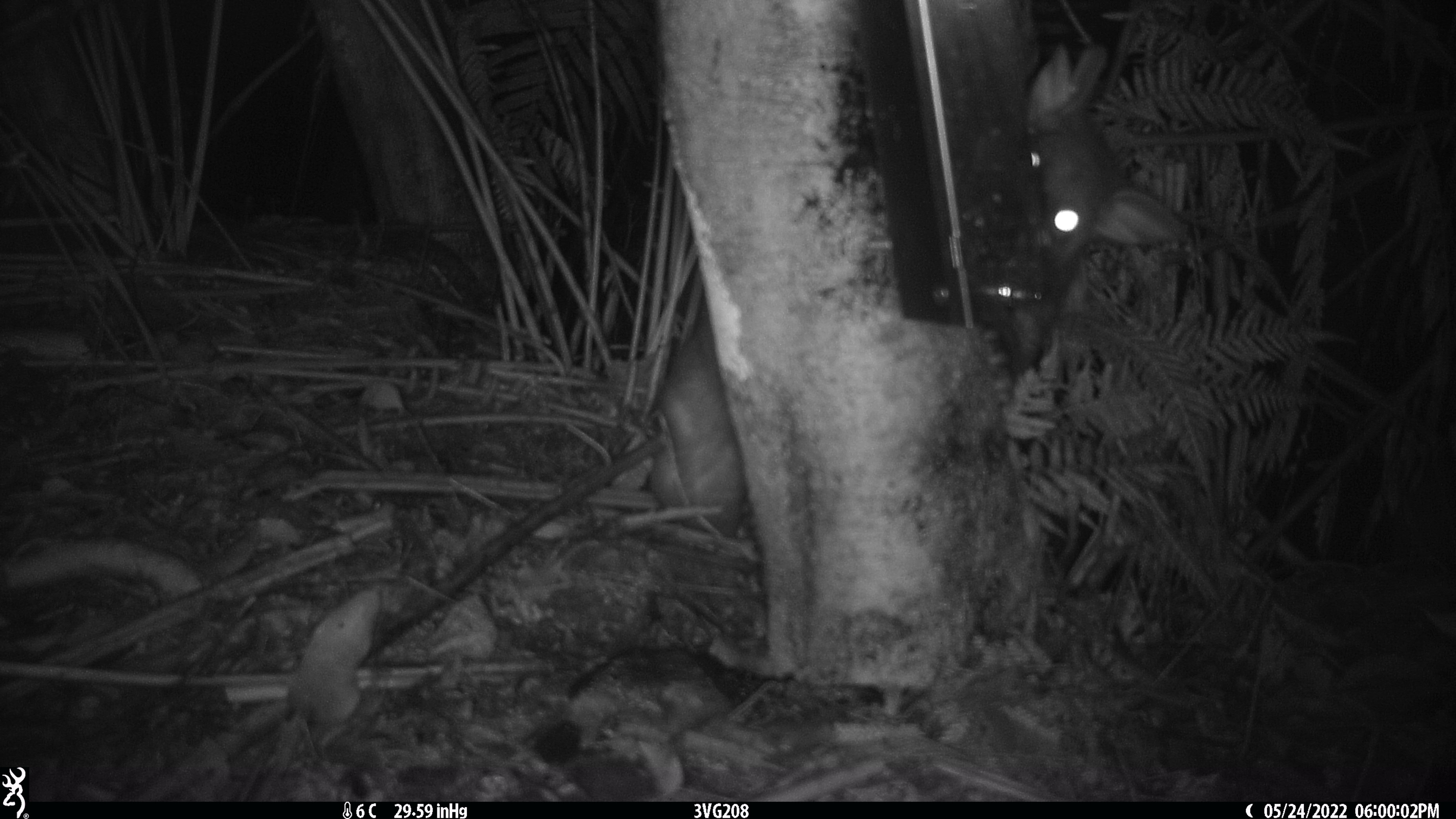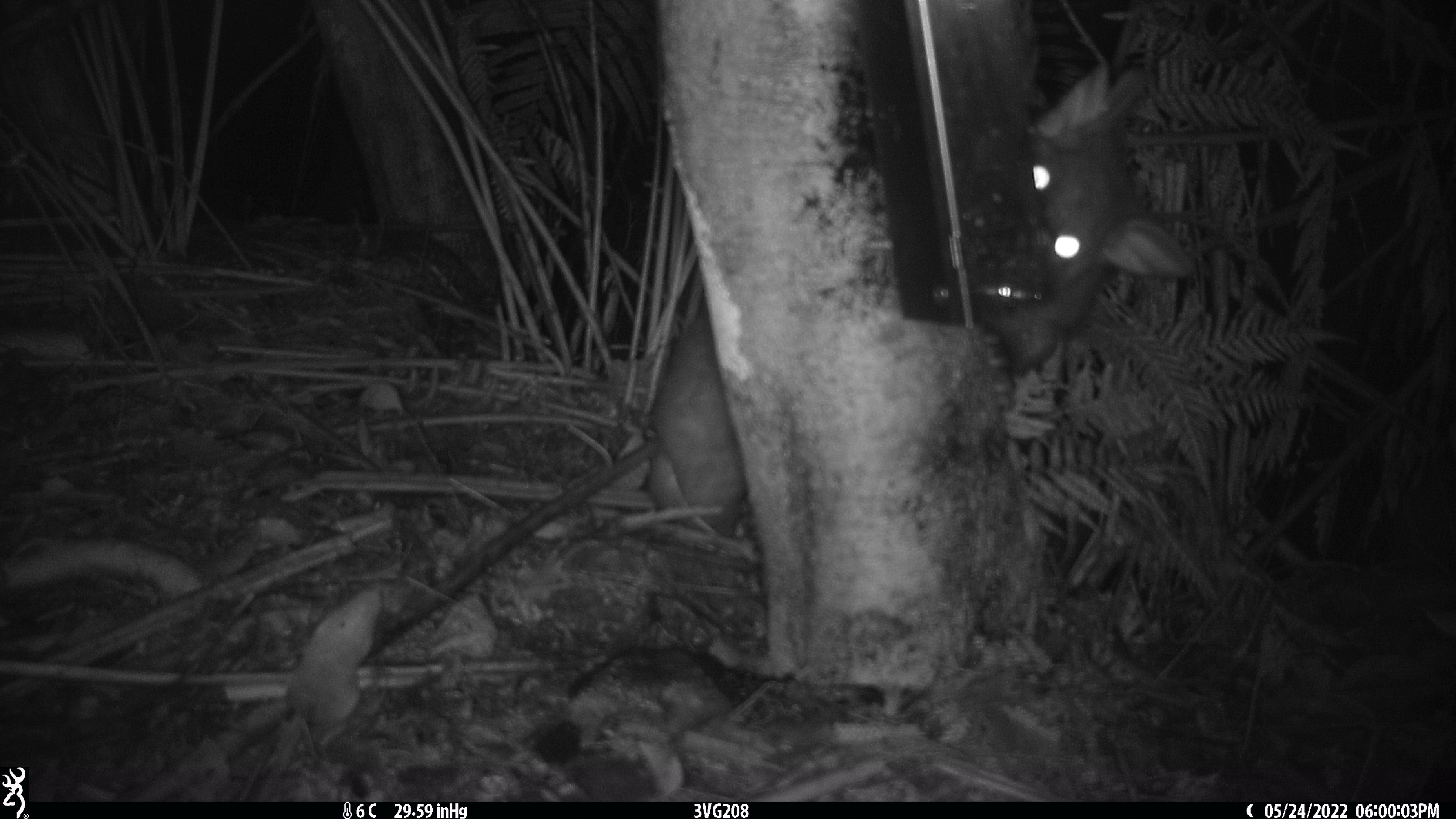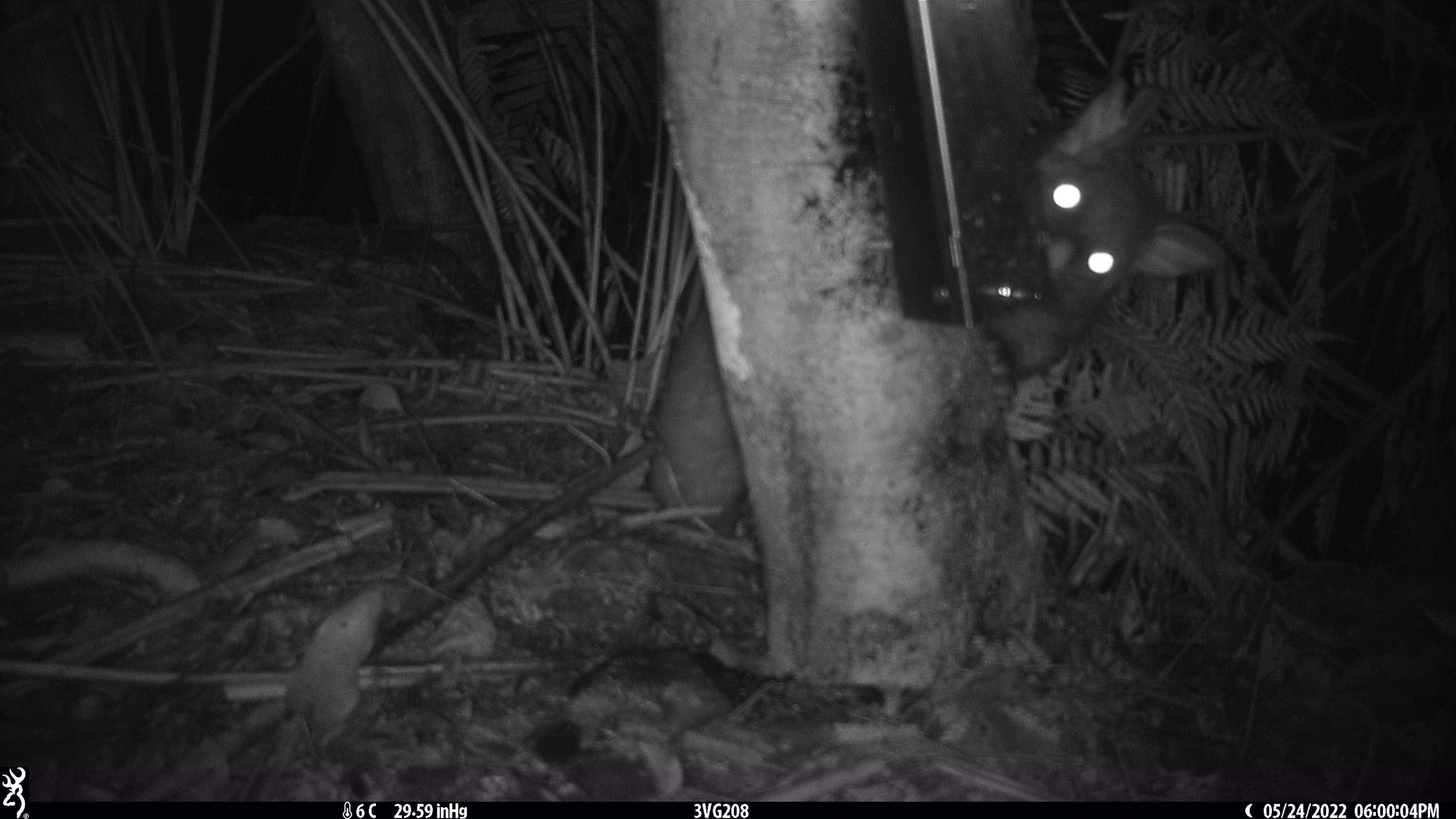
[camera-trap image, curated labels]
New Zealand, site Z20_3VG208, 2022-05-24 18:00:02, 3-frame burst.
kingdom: Animalia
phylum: Chordata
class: Mammalia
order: Diprotodontia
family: Phalangeridae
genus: Trichosurus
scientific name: Trichosurus vulpecula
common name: common brushtail possum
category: possum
Possum (common brushtail possum) (Trichosurus vulpecula).